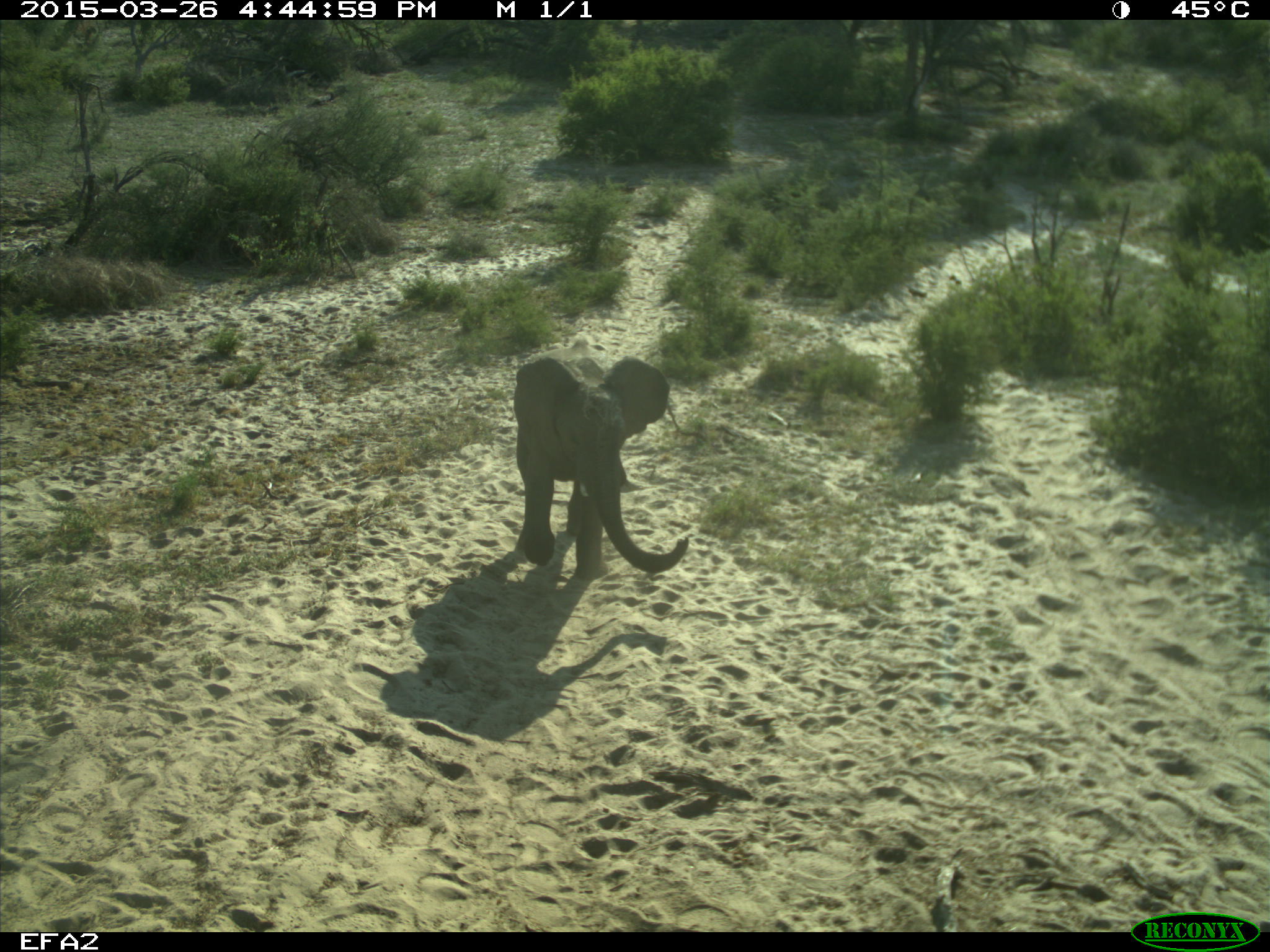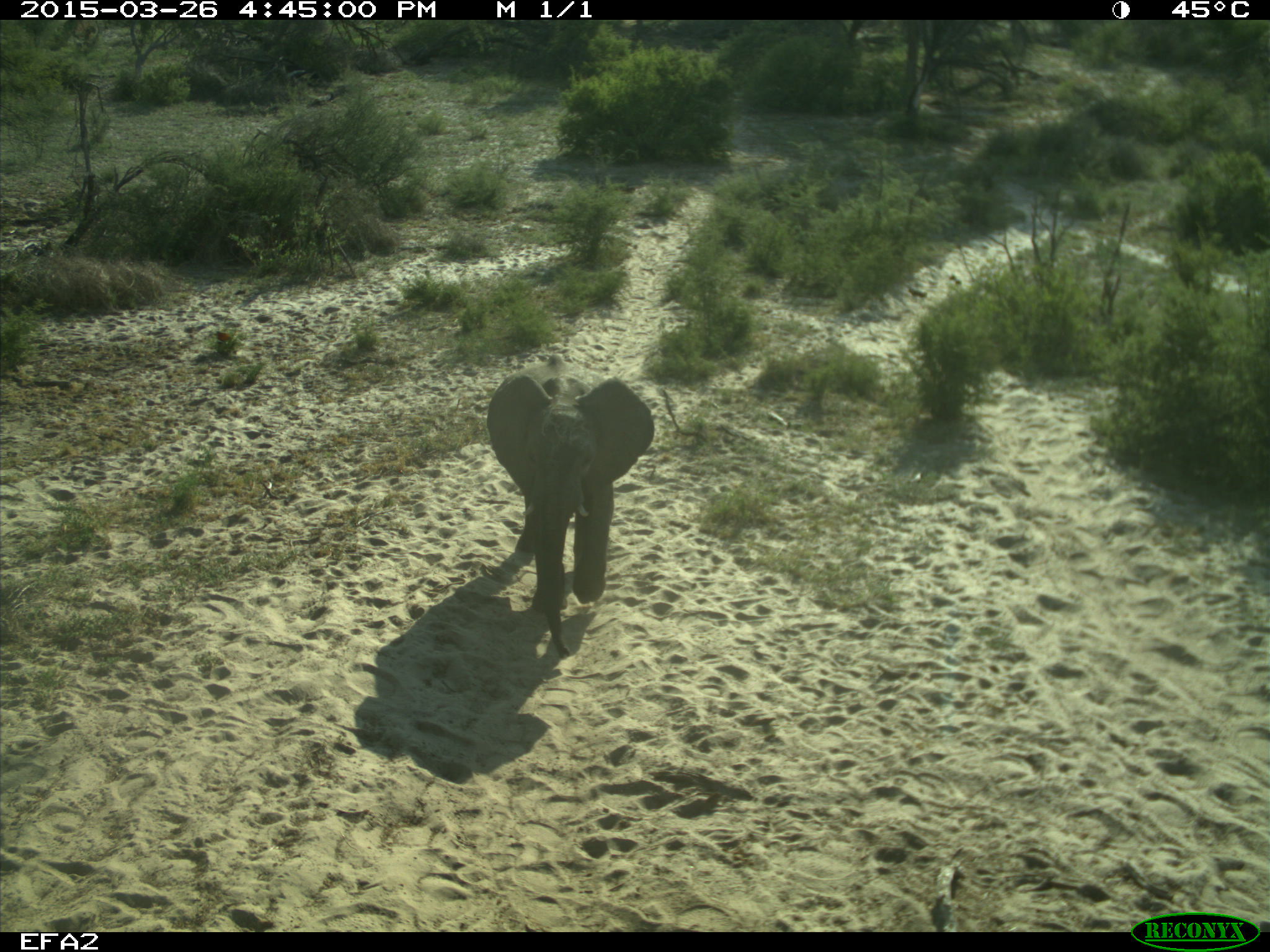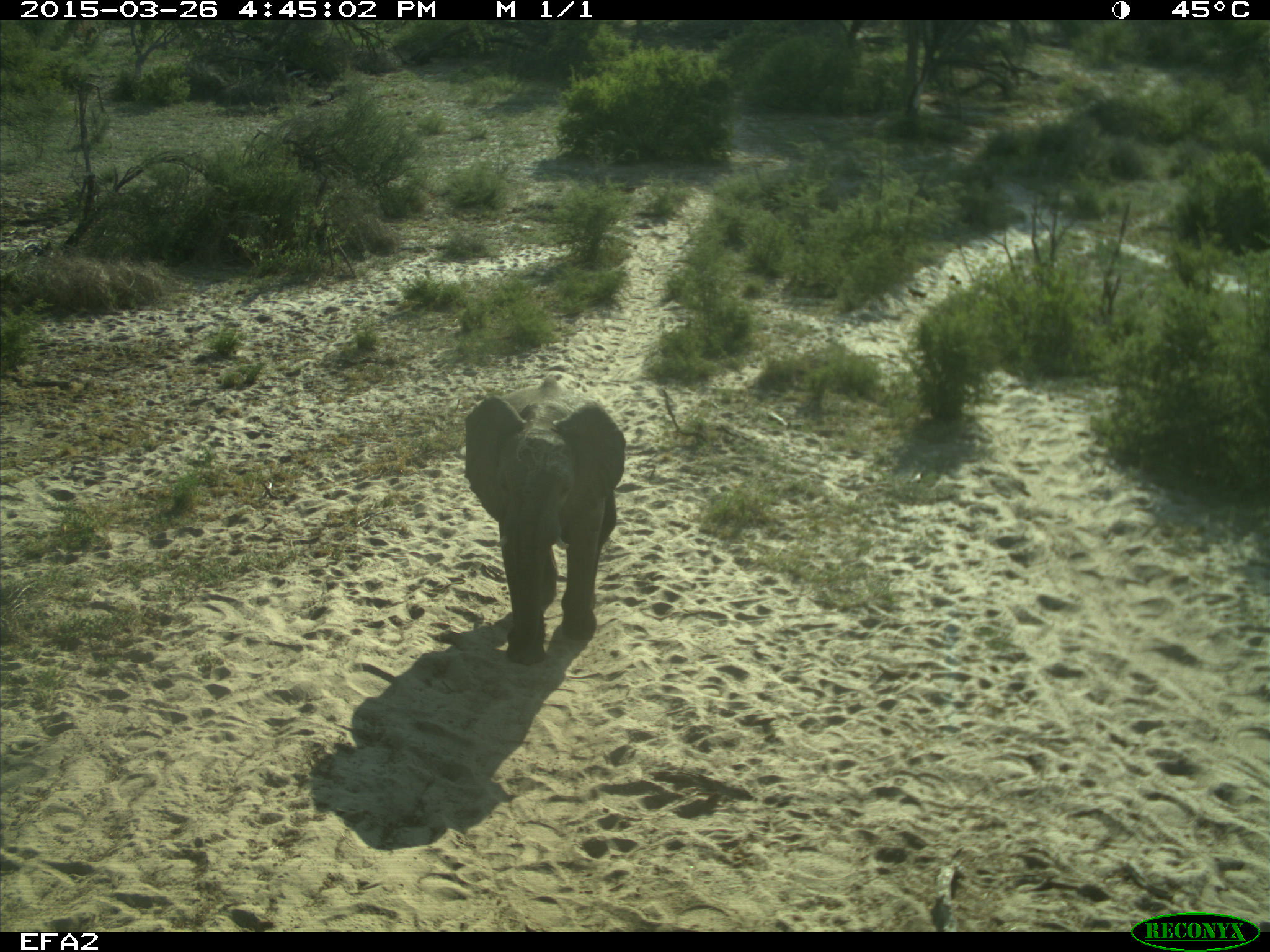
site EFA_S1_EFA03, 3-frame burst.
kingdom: Animalia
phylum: Chordata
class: Mammalia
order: Proboscidea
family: Elephantidae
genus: Loxodonta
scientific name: Loxodonta africana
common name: african bush elephant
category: elephant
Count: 1.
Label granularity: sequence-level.